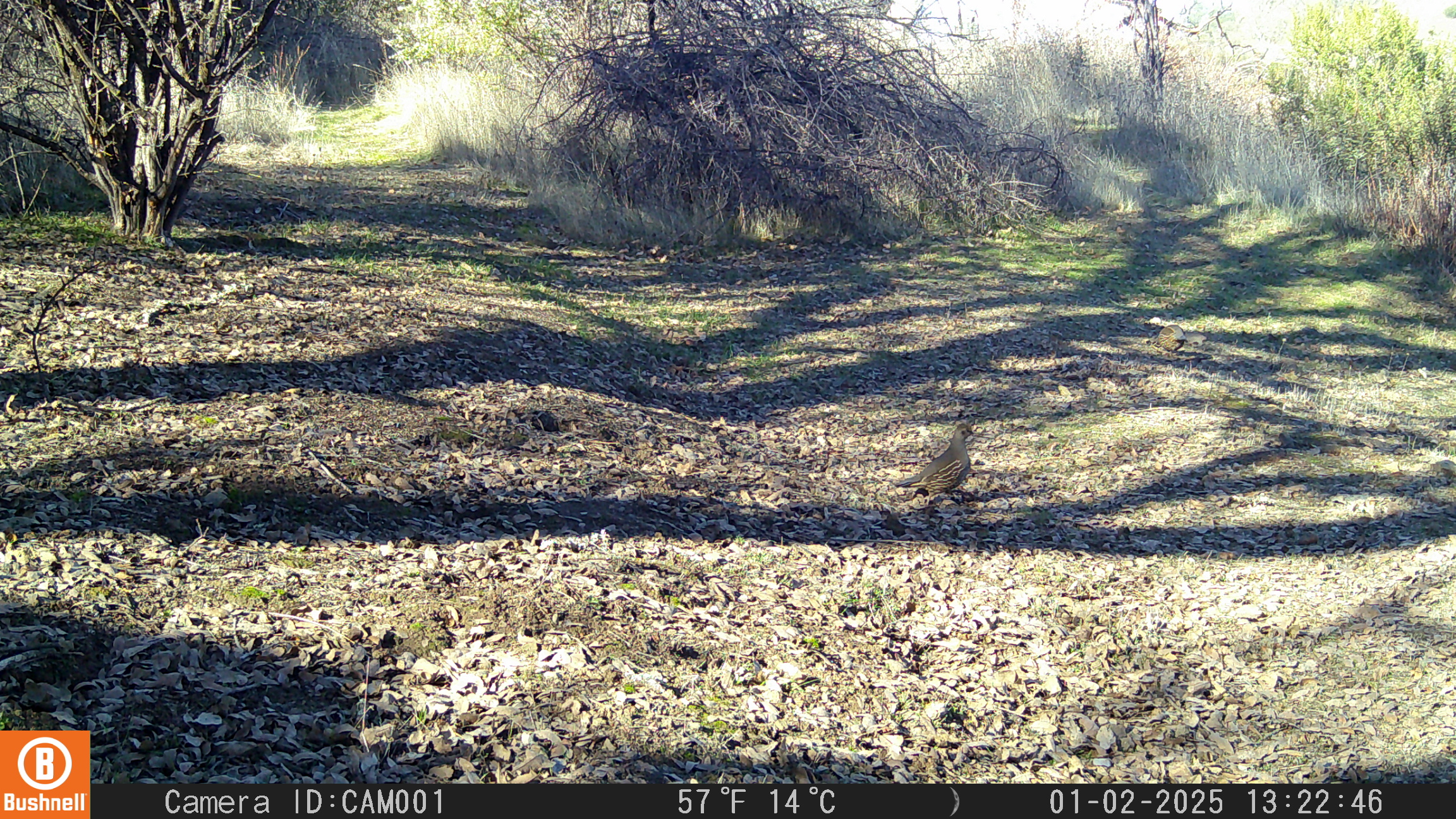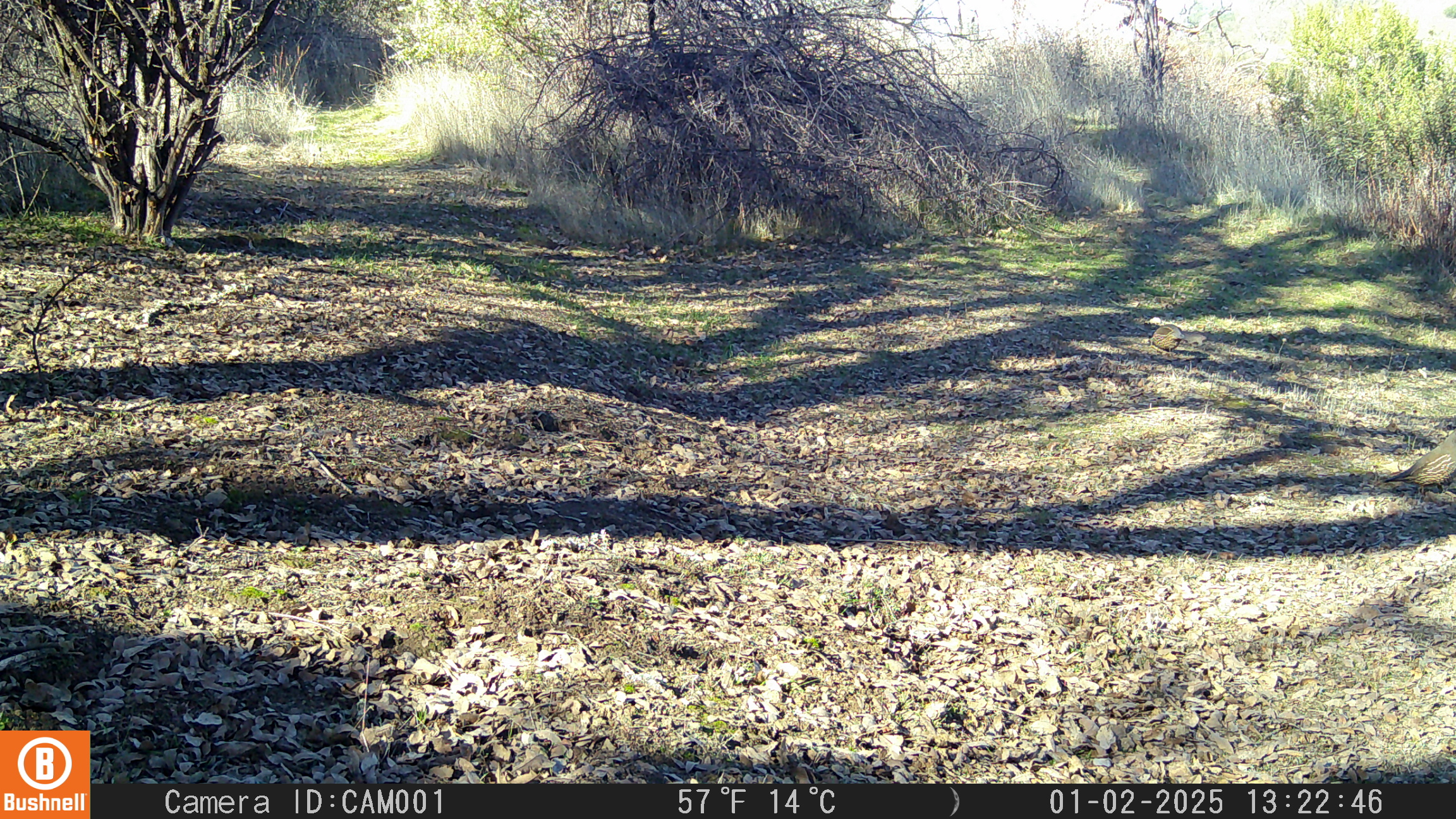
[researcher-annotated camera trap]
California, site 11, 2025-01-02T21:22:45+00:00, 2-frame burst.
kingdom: Animalia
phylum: Chordata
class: Aves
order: Galliformes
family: Odontophoridae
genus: Callipepla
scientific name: Callipepla californica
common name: california quail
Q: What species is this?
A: California quail (Callipepla californica).